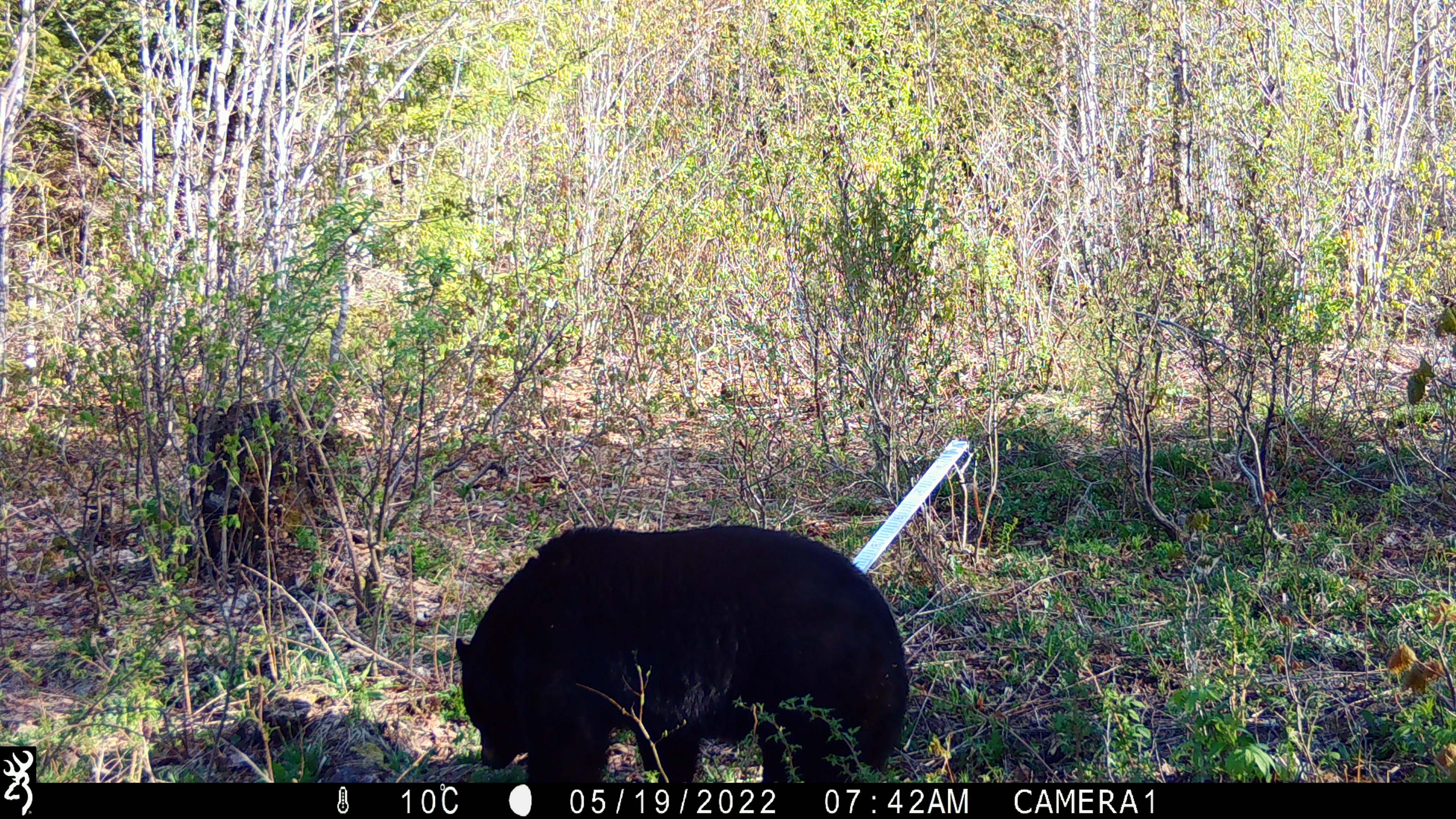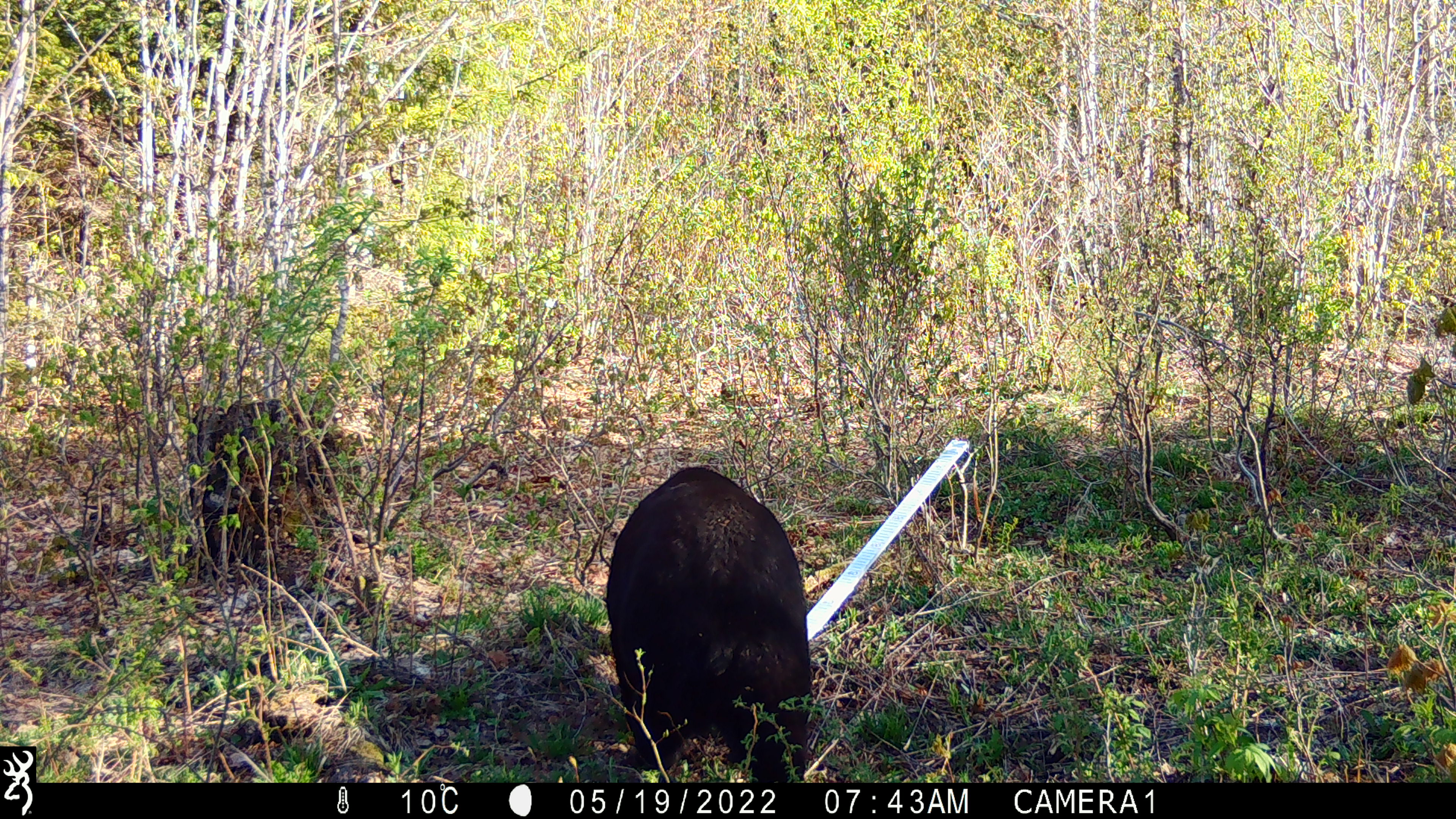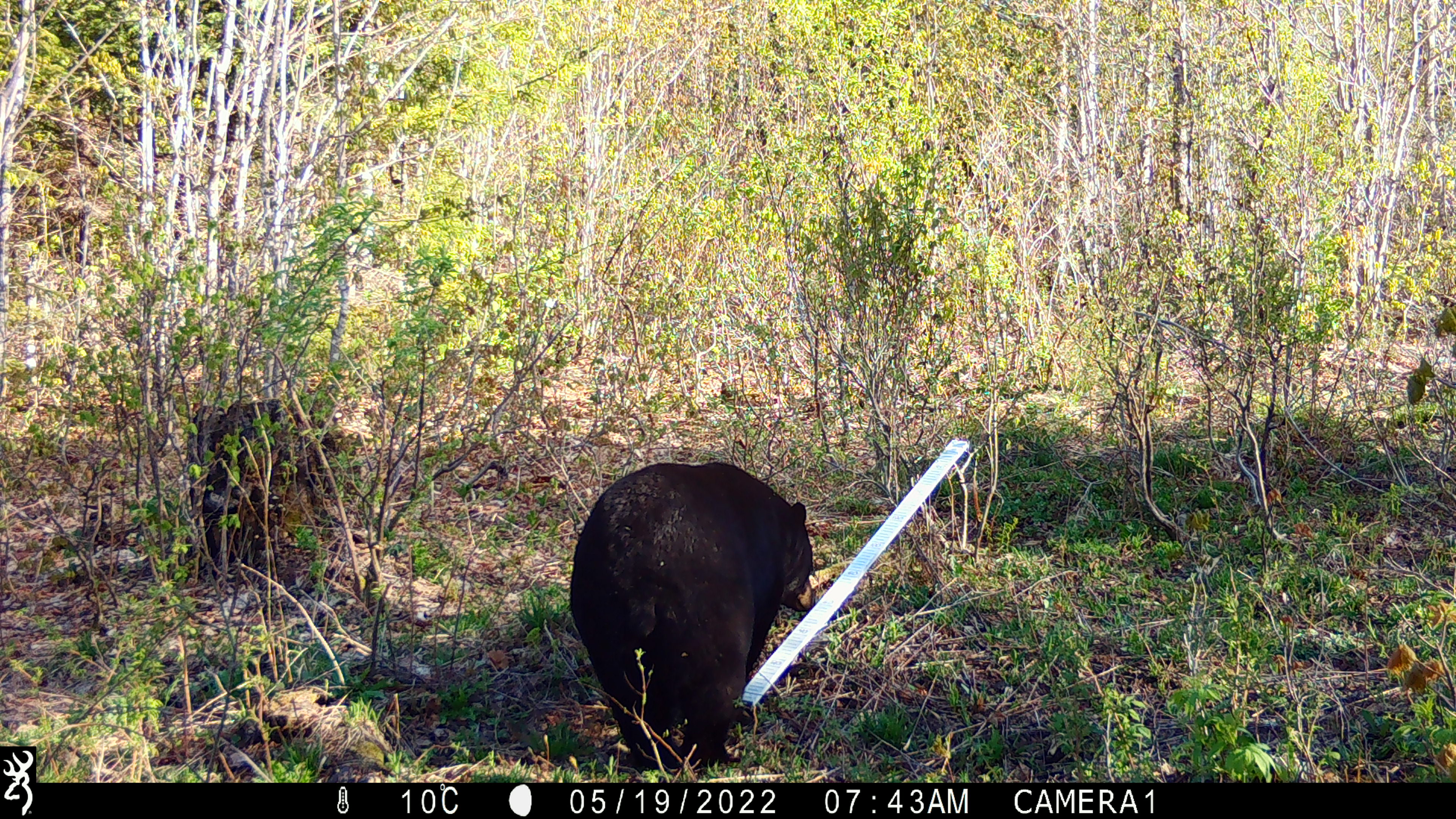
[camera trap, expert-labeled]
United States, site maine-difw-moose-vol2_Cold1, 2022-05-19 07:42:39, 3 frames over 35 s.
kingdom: Animalia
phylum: Chordata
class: Mammalia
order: Carnivora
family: Ursidae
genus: Ursus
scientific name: Ursus americanus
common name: black bear